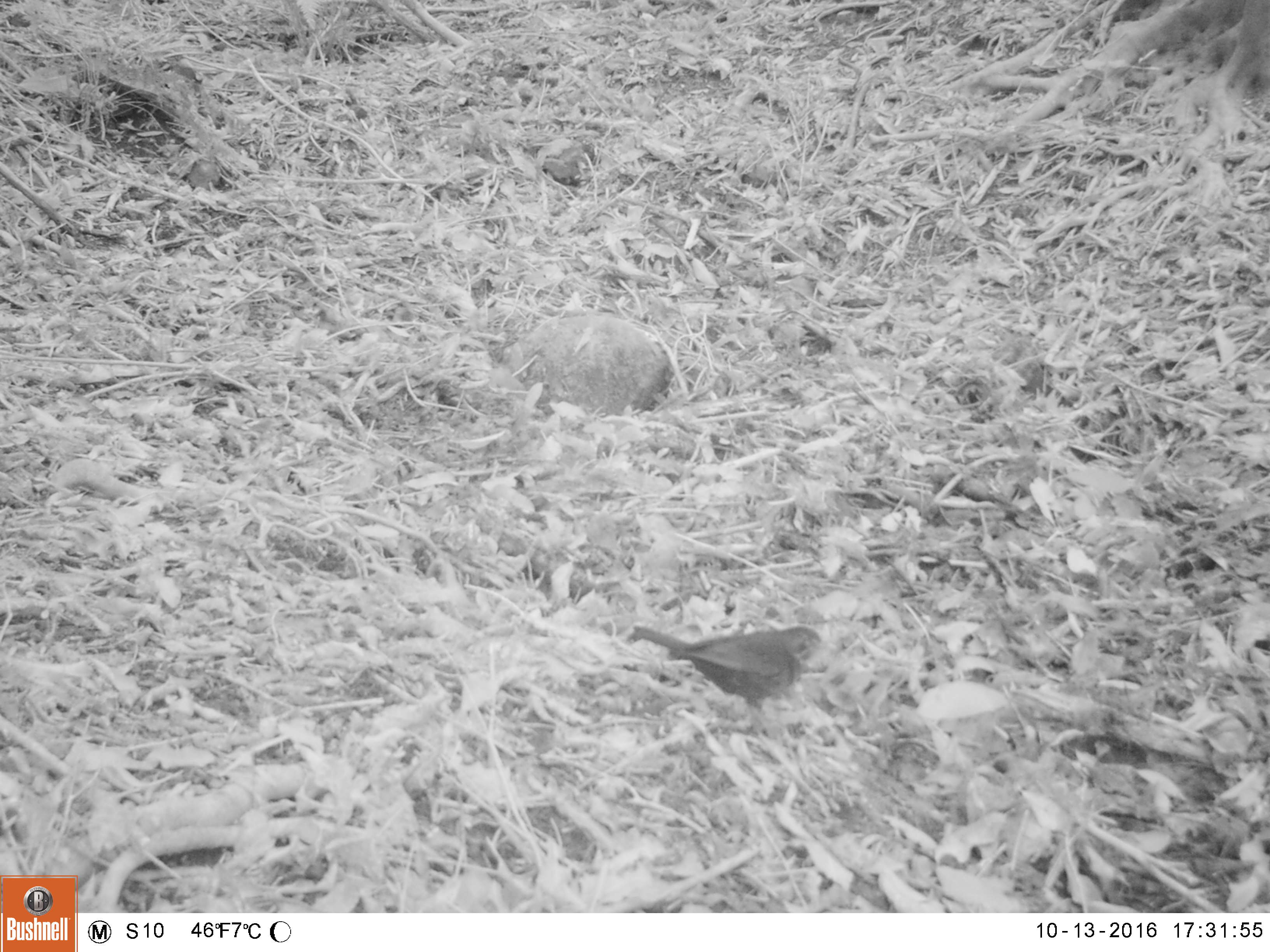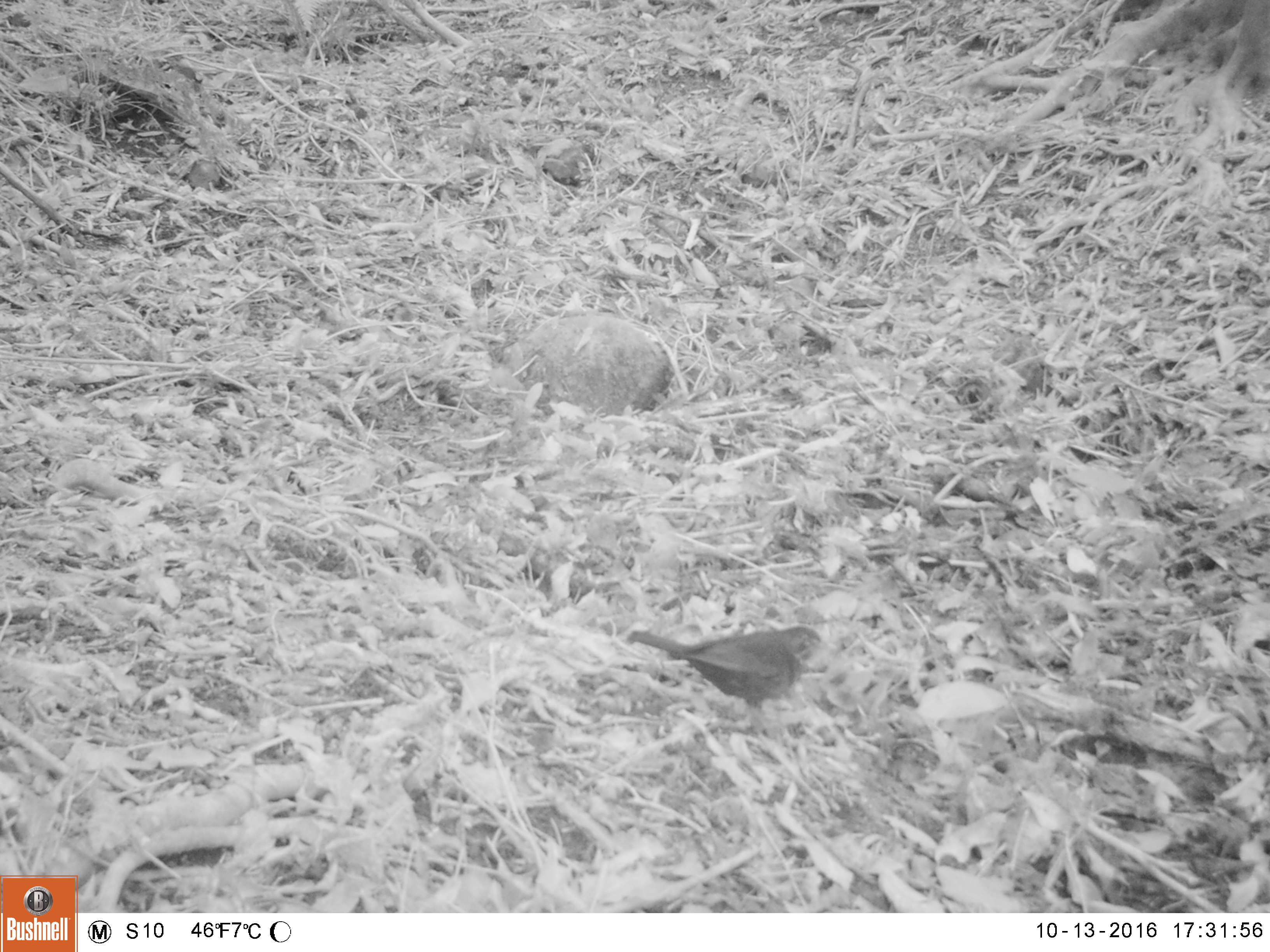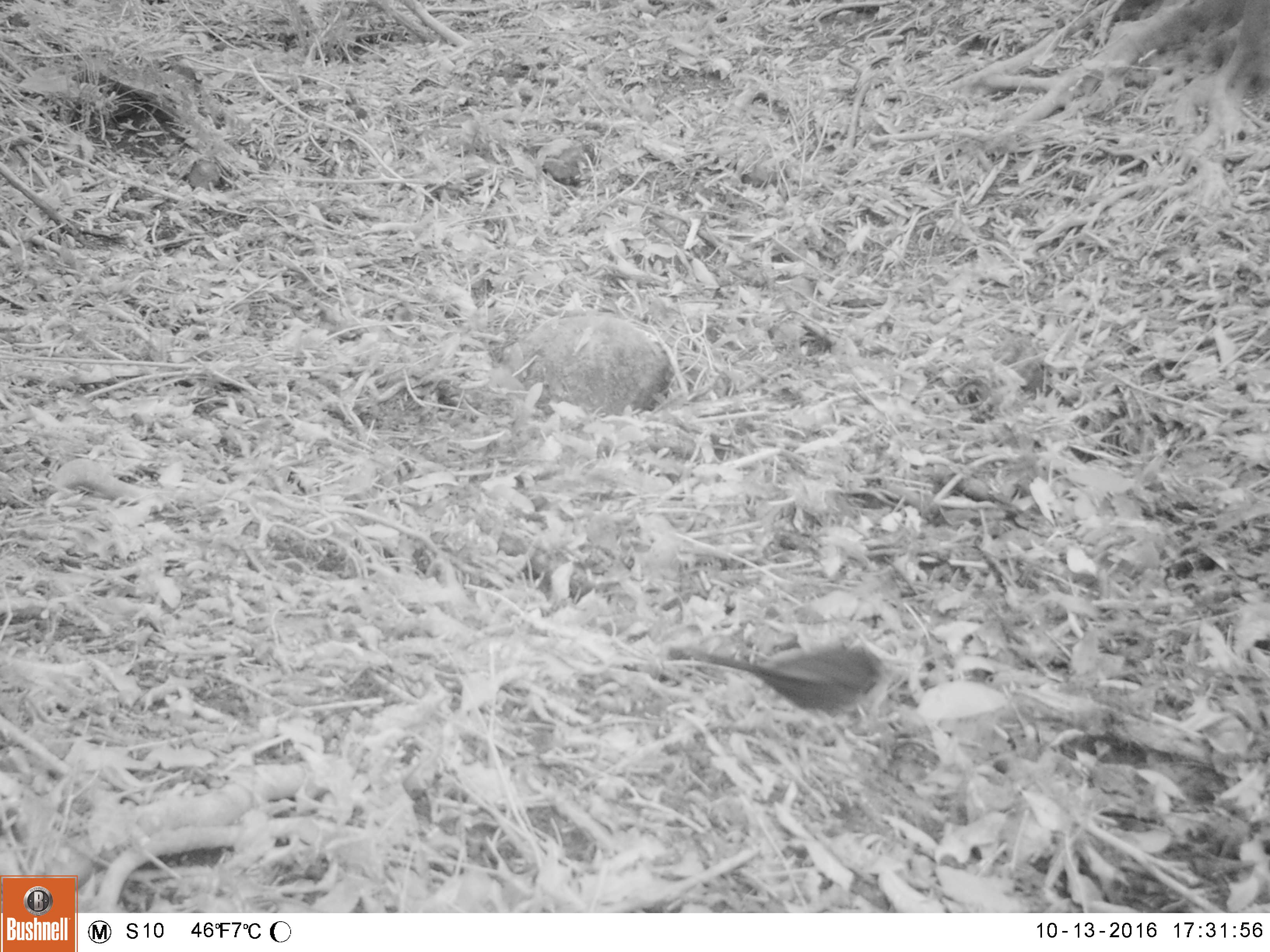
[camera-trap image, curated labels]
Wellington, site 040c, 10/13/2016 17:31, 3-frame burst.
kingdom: Animalia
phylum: Chordata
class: Aves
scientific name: Aves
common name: bird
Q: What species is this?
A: Bird (Aves).